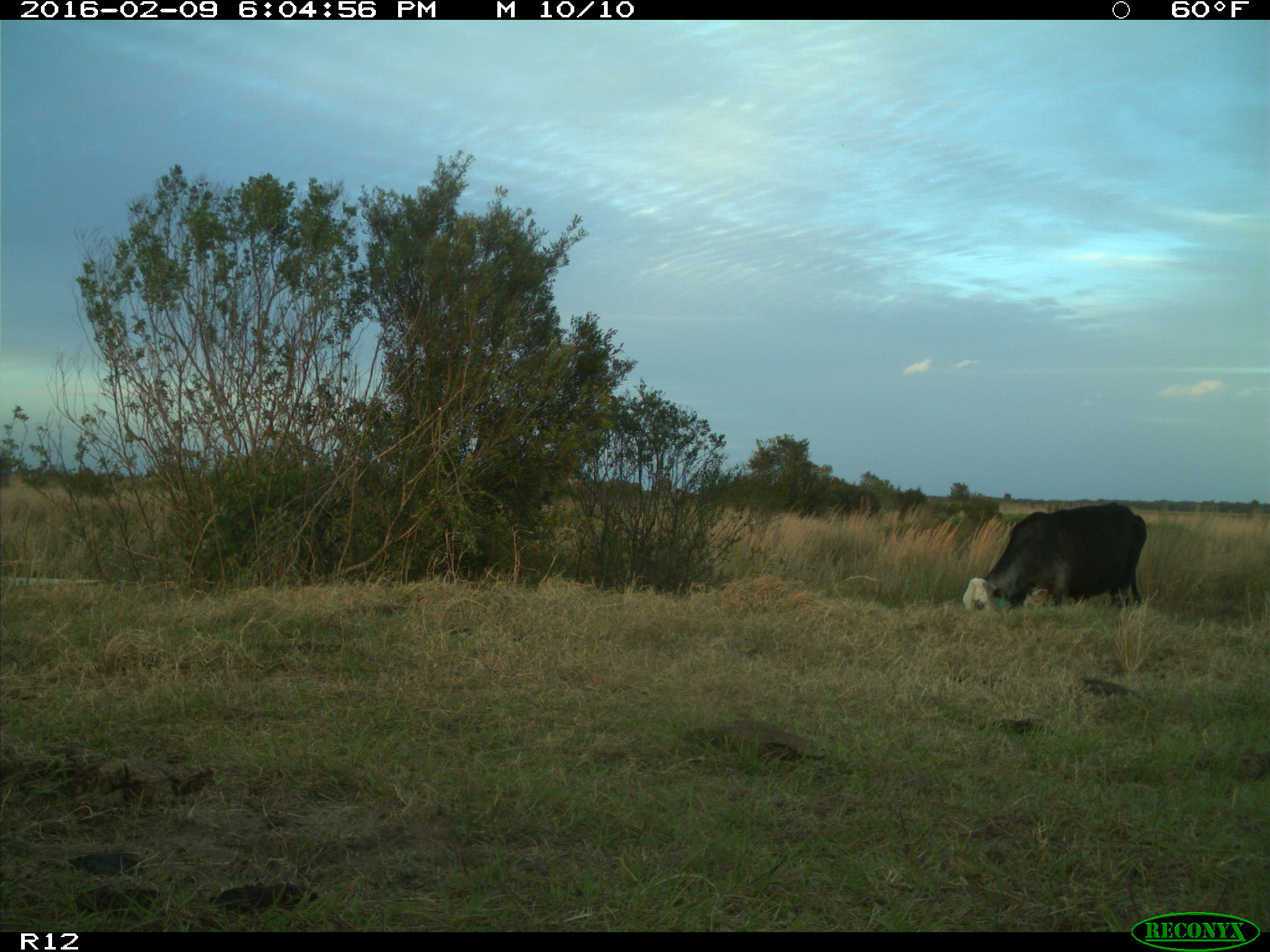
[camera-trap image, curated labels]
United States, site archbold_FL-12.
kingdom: Animalia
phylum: Chordata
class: Mammalia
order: Artiodactyla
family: Bovidae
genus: Bos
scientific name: Bos taurus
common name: domestic cow